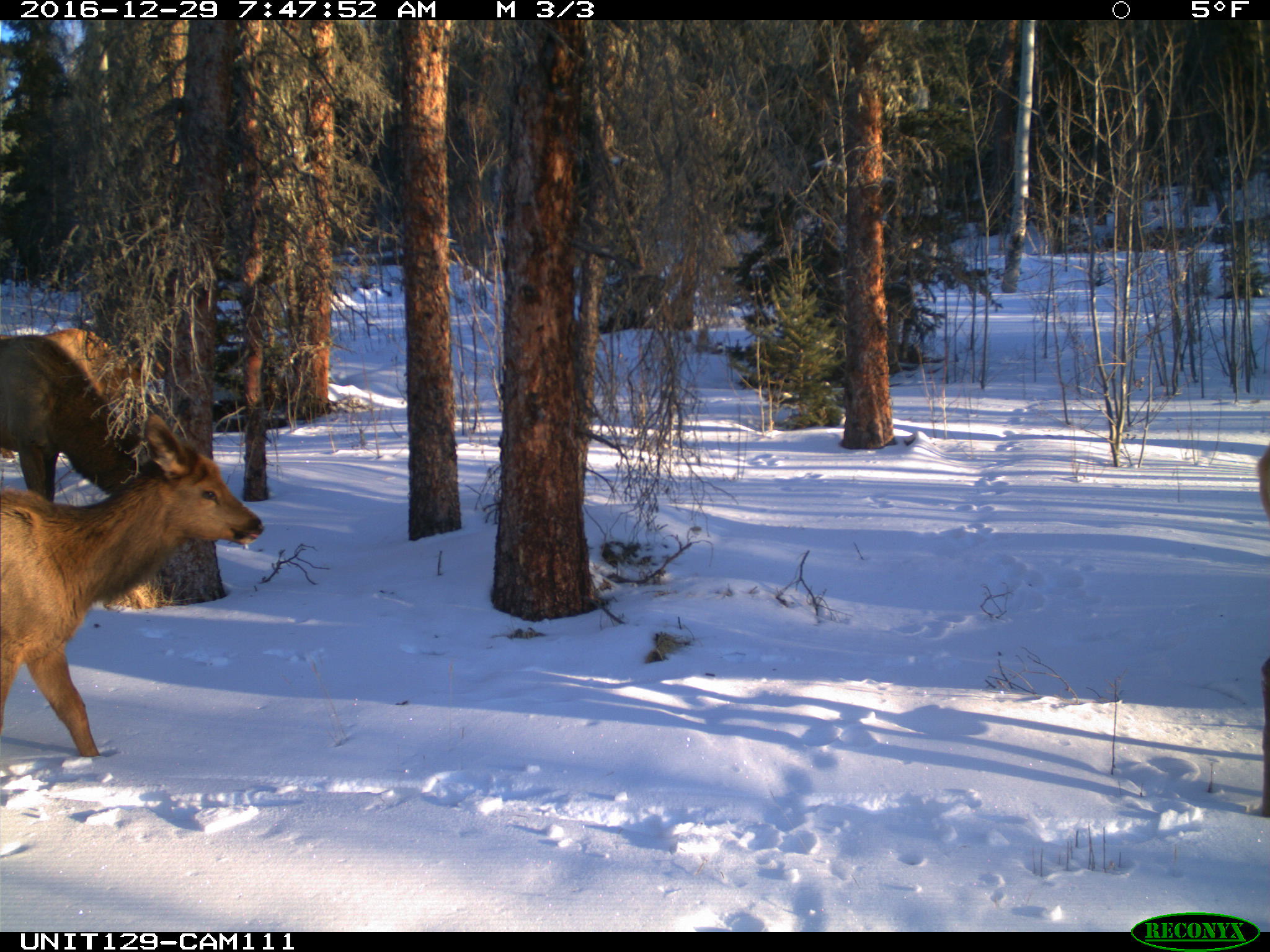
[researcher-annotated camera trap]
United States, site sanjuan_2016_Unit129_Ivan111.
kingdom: Animalia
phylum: Chordata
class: Mammalia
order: Artiodactyla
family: Cervidae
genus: Cervus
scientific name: Cervus elaphus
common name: red deer